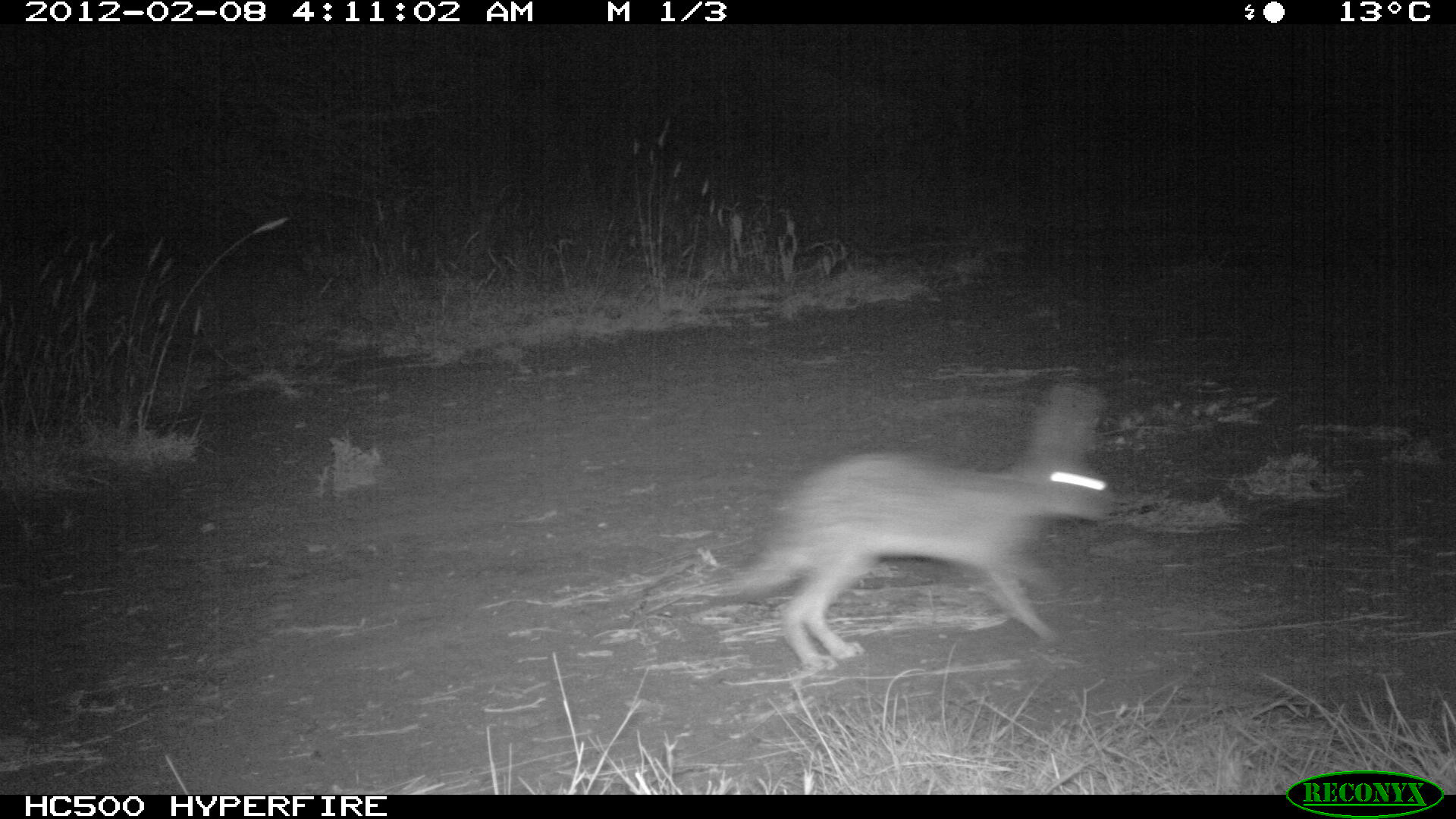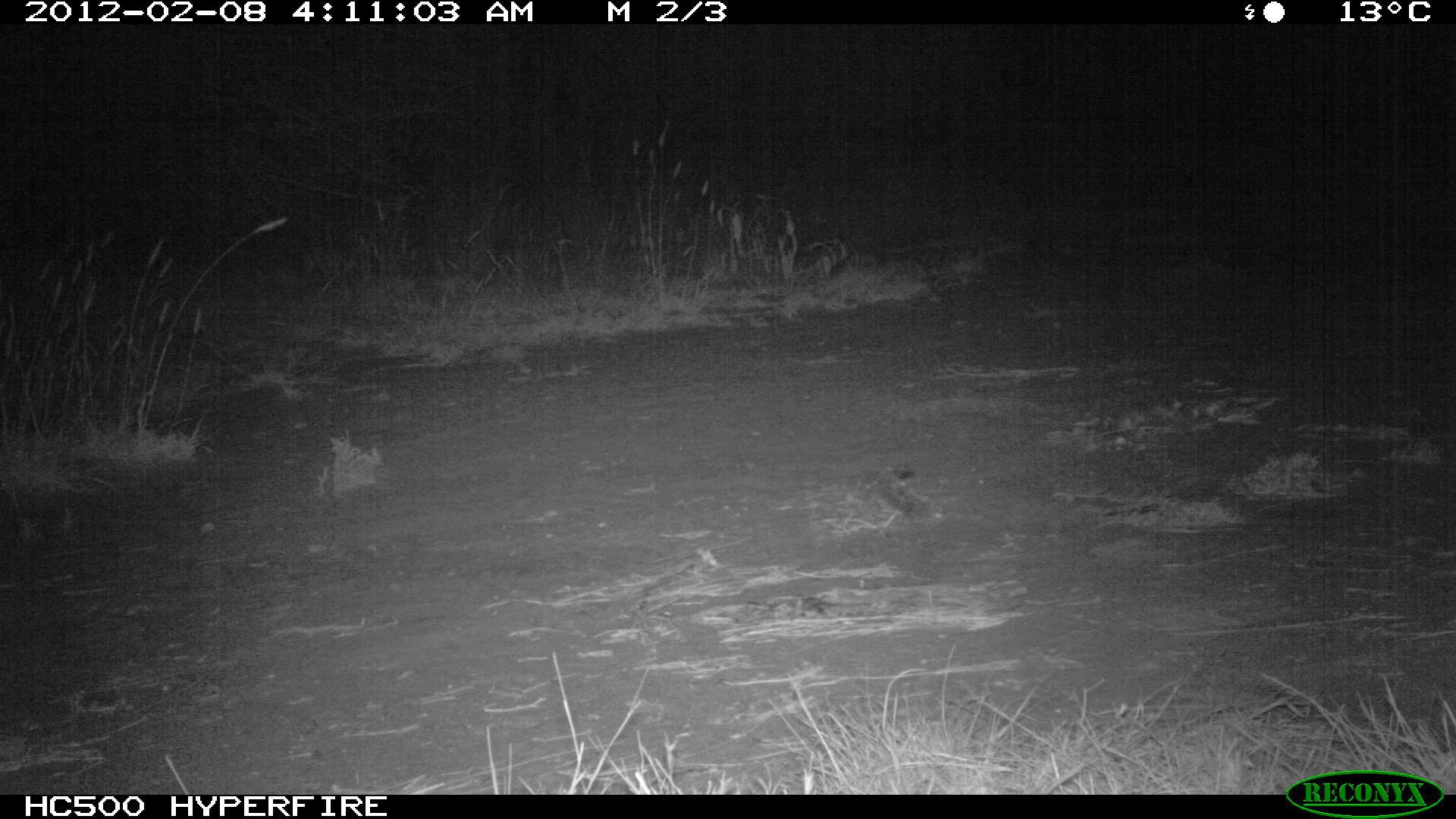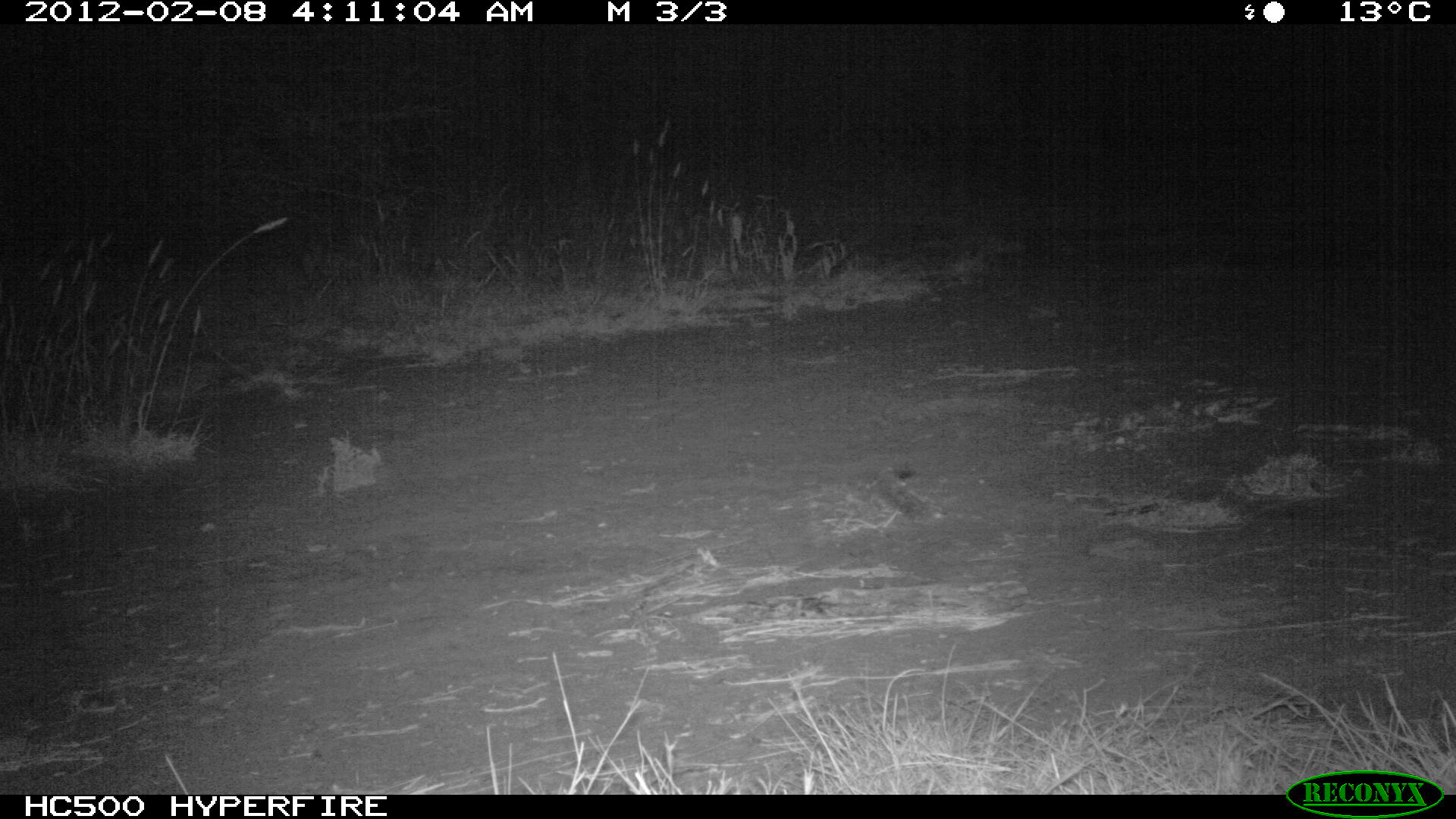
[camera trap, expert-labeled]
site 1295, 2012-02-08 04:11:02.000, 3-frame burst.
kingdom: Animalia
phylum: Chordata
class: Mammalia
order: Lagomorpha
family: Leporidae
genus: Lepus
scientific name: Lepus saxatilis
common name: scrub hare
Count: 1.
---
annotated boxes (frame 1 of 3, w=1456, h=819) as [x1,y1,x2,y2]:
lepus saxatilis: [677,390,1114,669]